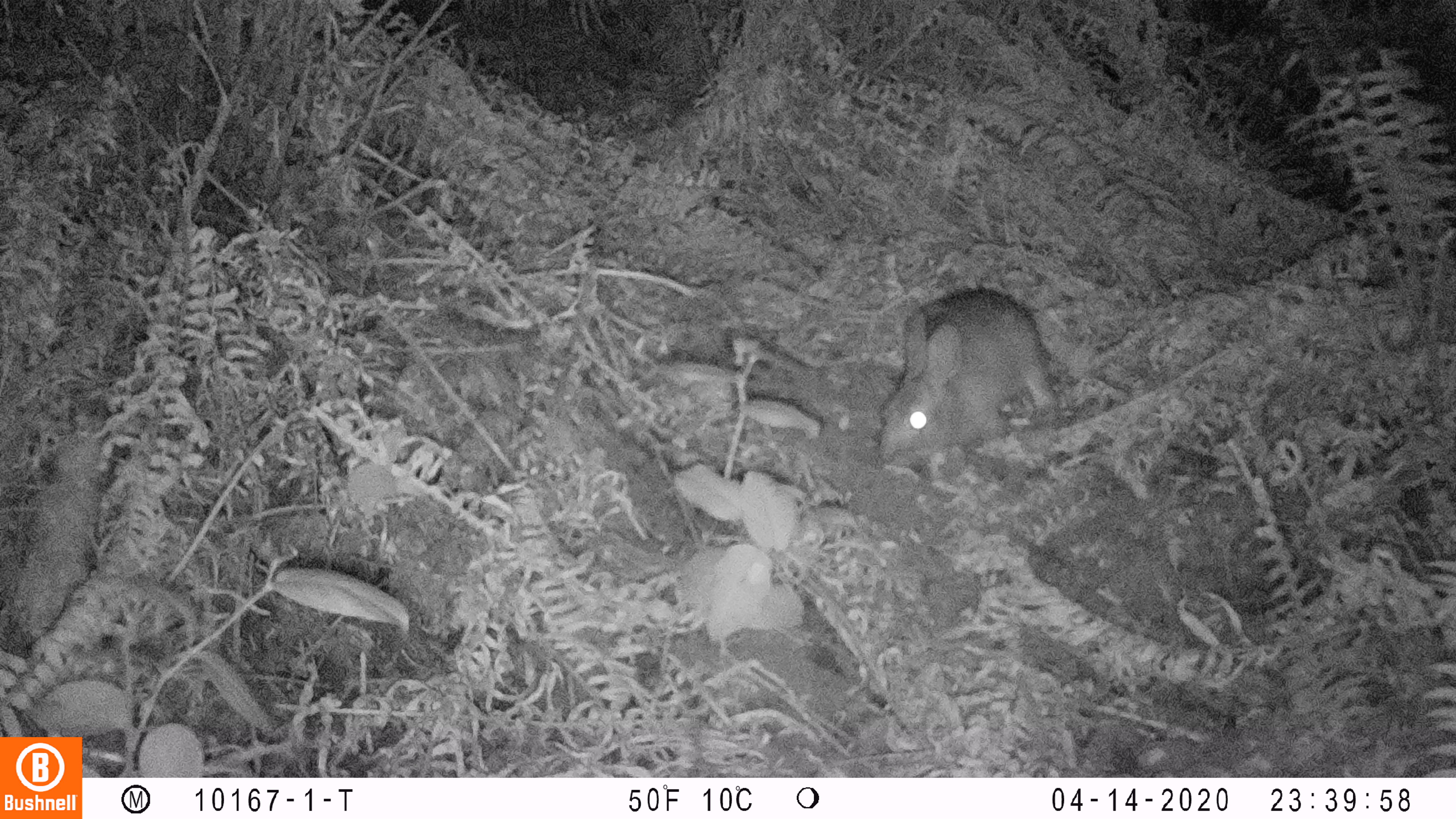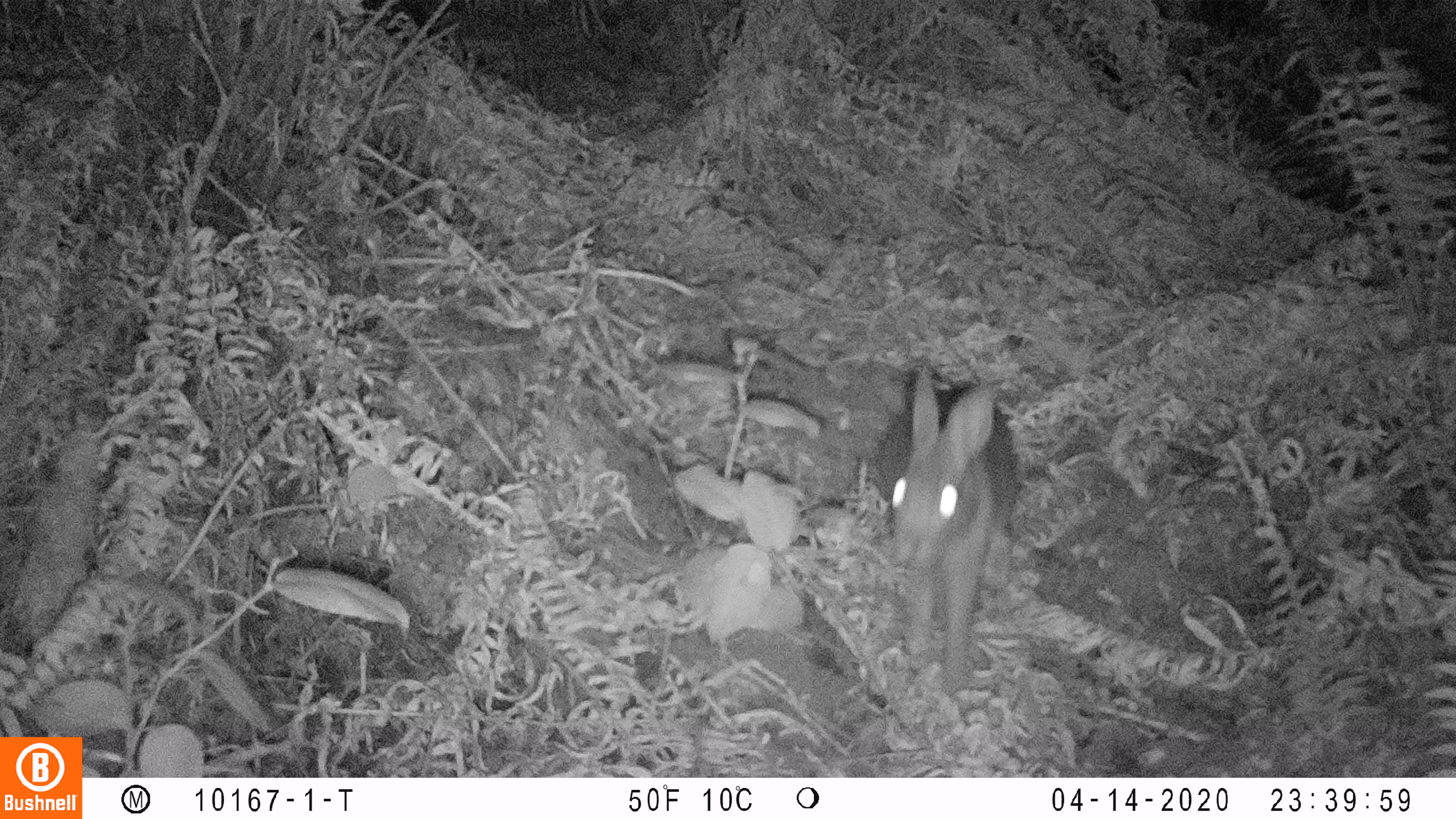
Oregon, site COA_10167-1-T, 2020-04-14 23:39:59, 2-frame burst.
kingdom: Animalia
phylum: Chordata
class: Mammalia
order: Lagomorpha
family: Leporidae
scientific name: Leporidae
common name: hares and rabbits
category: leporidae family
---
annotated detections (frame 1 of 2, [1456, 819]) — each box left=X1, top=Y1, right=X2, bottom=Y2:
leporidae family: left=865, top=283, right=1062, bottom=463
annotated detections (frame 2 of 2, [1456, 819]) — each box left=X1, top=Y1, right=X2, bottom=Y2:
leporidae family: left=858, top=358, right=1025, bottom=675